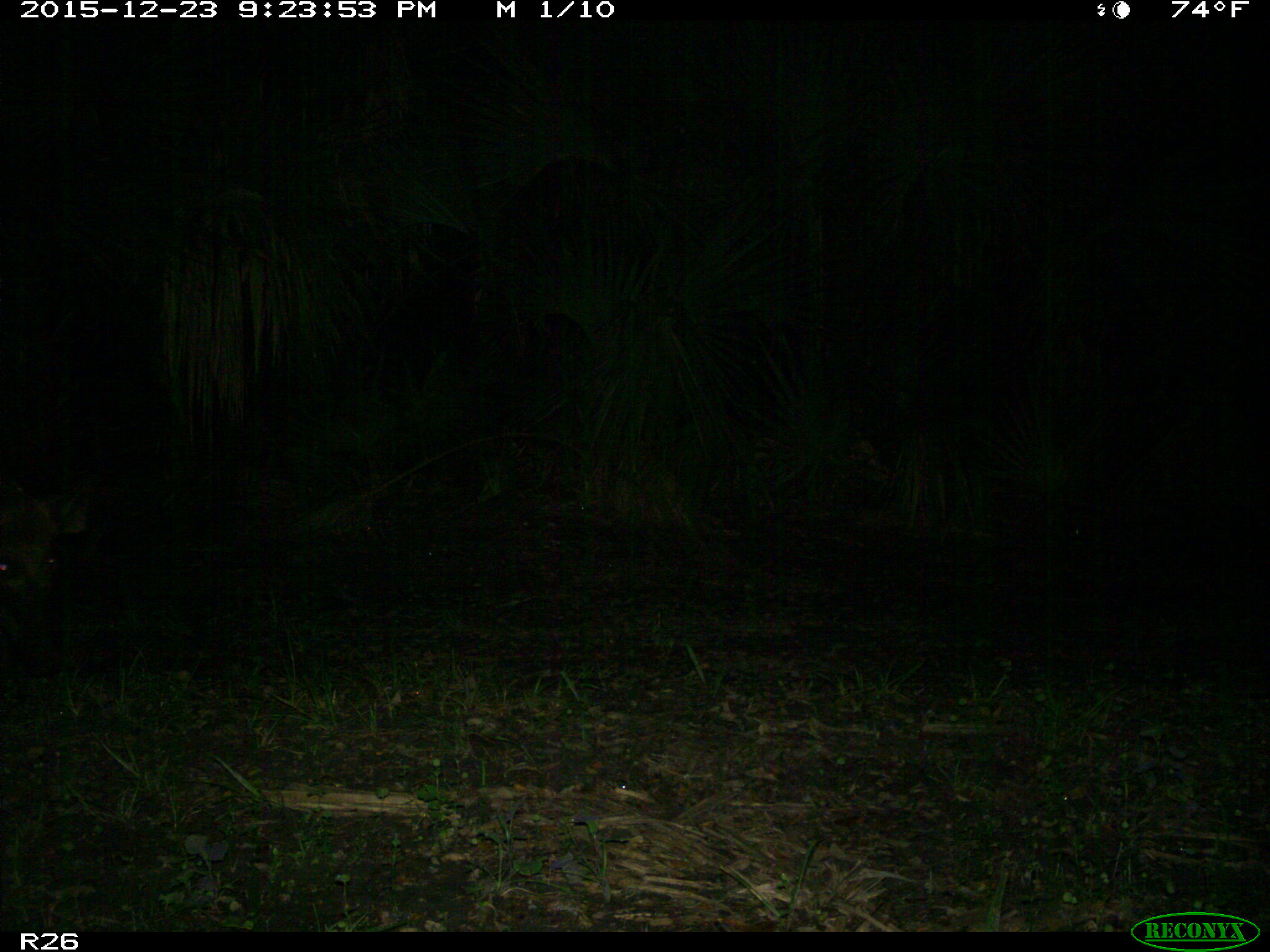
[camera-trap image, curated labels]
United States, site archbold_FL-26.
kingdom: Animalia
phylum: Chordata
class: Mammalia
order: Artiodactyla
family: Suidae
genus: Sus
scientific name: Sus scrofa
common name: wild boar